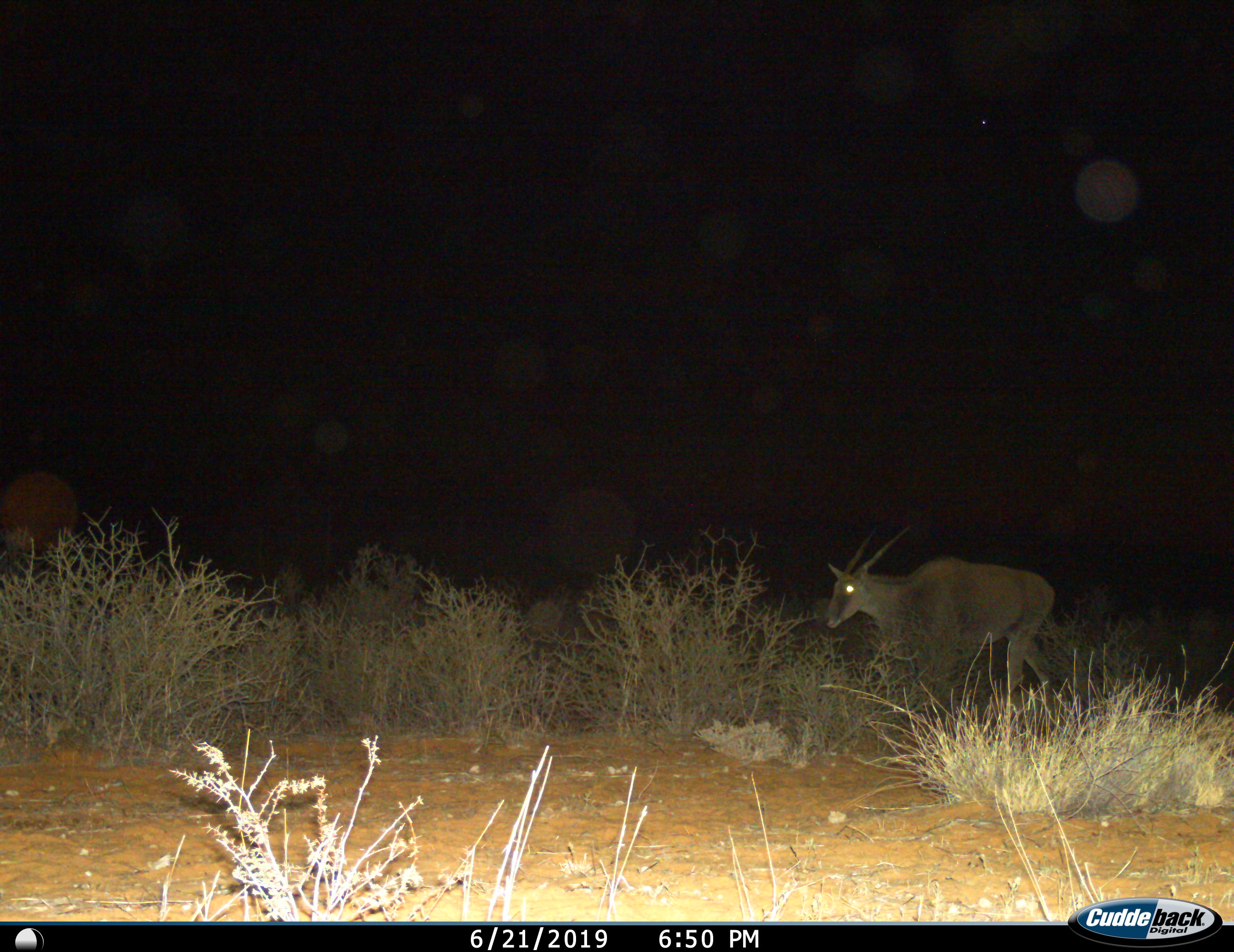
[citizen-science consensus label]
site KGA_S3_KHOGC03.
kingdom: Animalia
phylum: Chordata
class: Mammalia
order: Artiodactyla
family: Bovidae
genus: Tragelaphus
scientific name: Tragelaphus oryx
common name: eland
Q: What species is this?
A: Eland (Tragelaphus oryx).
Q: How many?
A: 1.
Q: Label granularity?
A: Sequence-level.